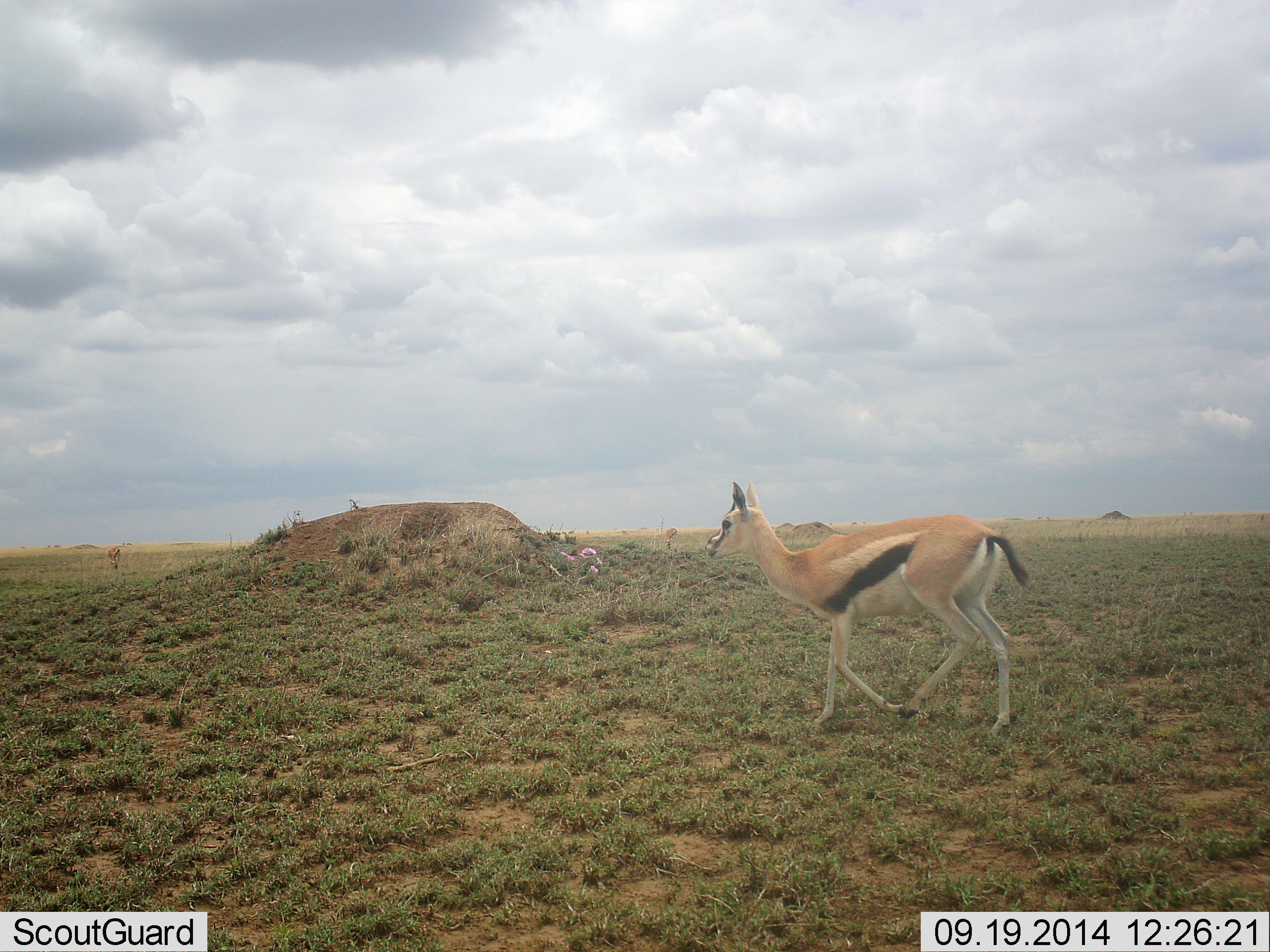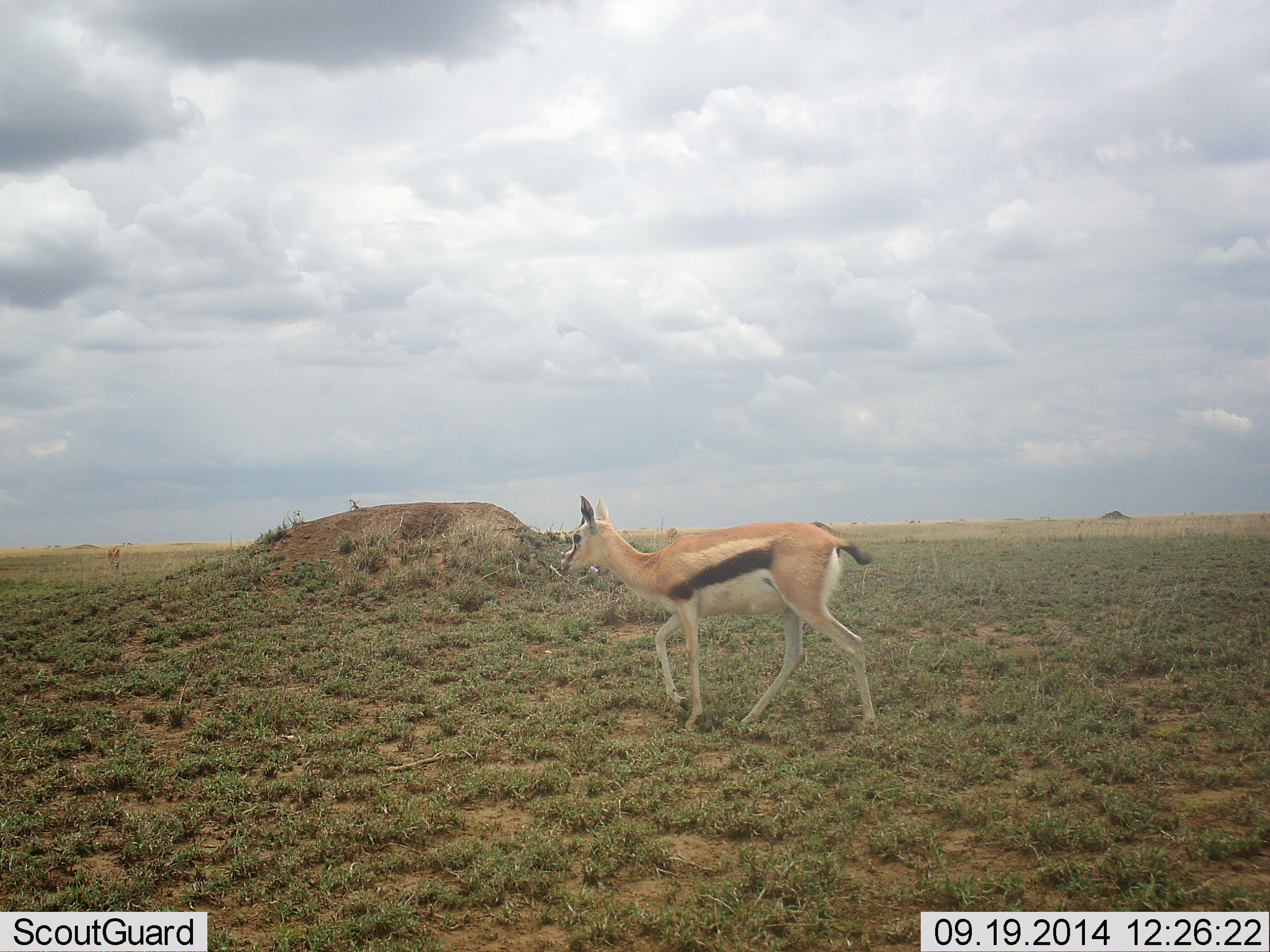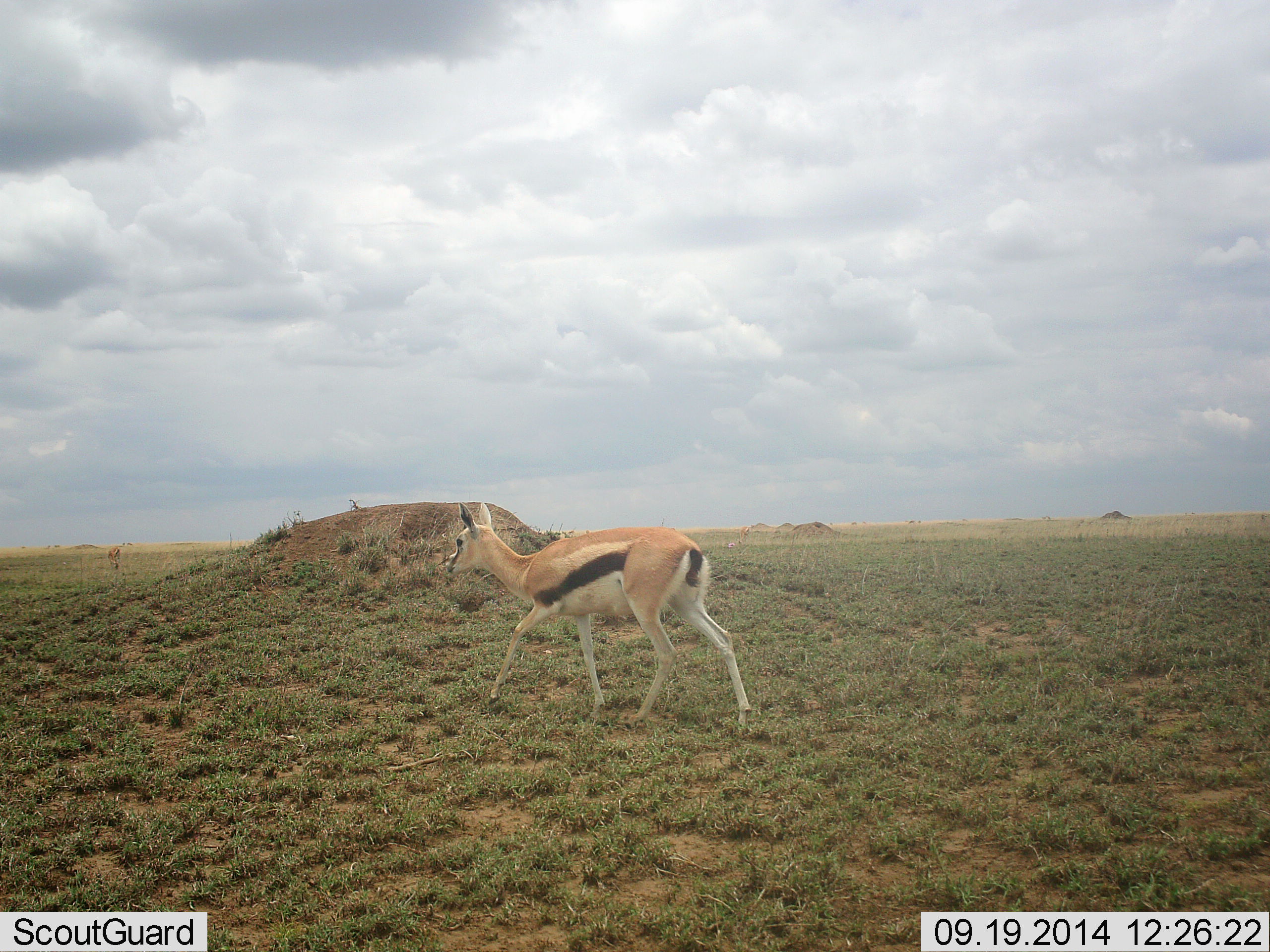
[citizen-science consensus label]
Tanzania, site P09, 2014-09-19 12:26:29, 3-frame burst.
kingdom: Animalia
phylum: Chordata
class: Mammalia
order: Artiodactyla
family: Bovidae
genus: Eudorcas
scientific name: Eudorcas thomsonii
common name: thomson's gazelle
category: gazellethomsons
Gazellethomsons (thomson's gazelle) (Eudorcas thomsonii), count 1. Behavior (volunteer vote fractions): standing 40%, resting 0%, moving 90%, interacting 0%. Young present (vote fraction): 10%. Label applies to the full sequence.